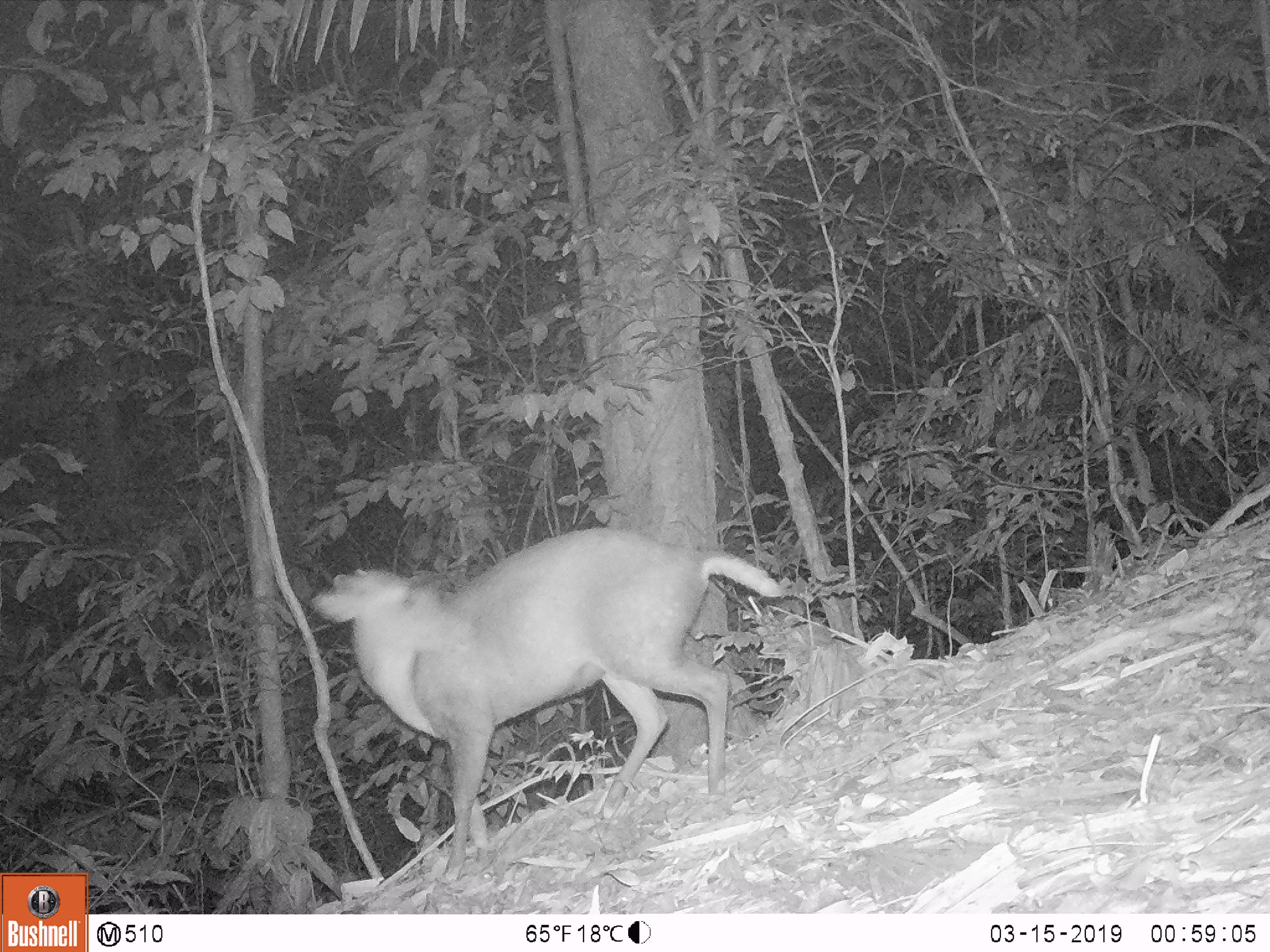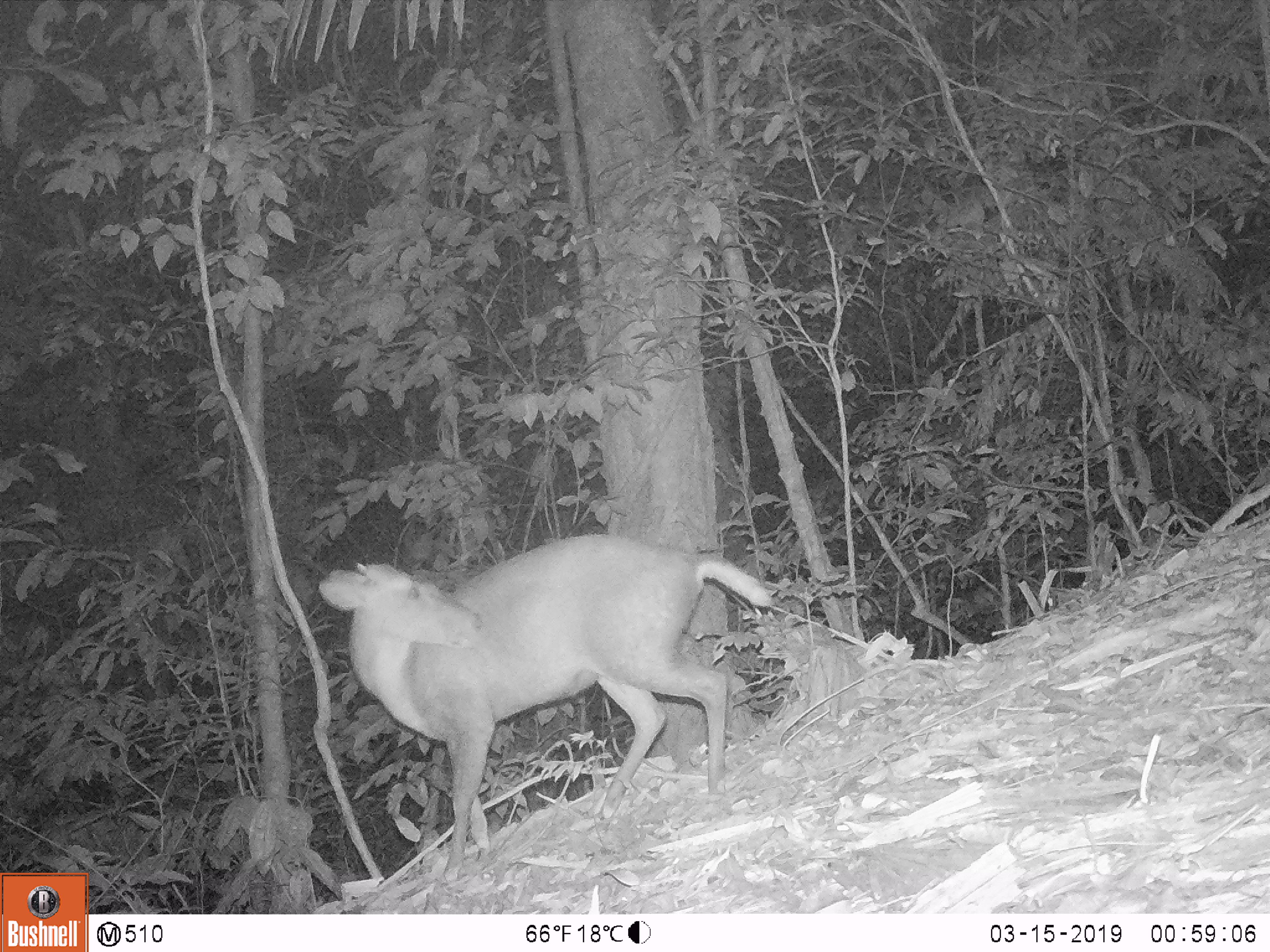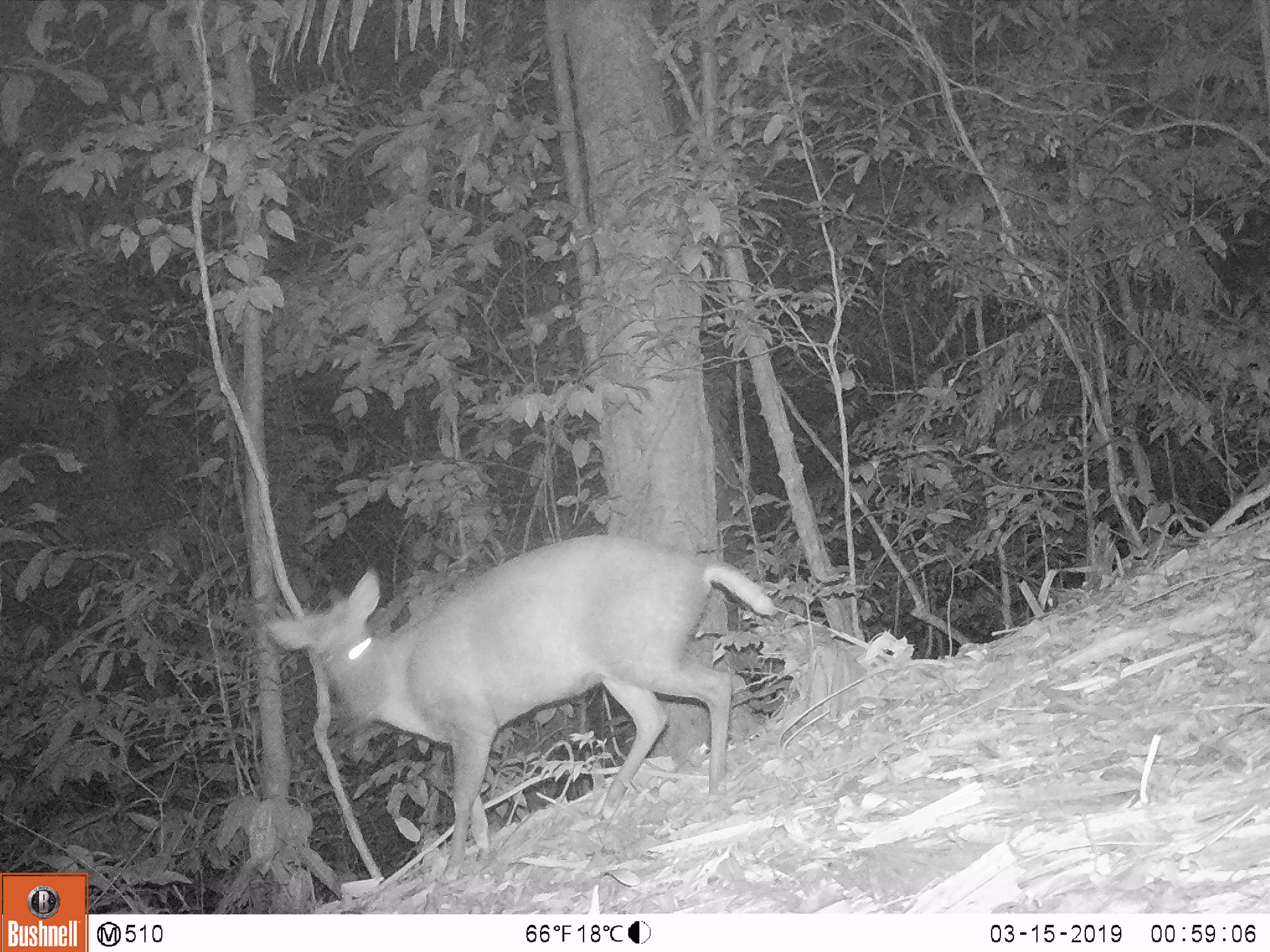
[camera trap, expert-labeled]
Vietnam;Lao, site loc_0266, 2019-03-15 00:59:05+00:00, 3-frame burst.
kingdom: Animalia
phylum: Chordata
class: Mammalia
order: Artiodactyla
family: Cervidae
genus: Muntiacus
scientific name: Muntiacus rooseveltorum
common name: roosevelt's muntjac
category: roosevelts muntjac group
Roosevelts muntjac group (roosevelt's muntjac) (Muntiacus rooseveltorum). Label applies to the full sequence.